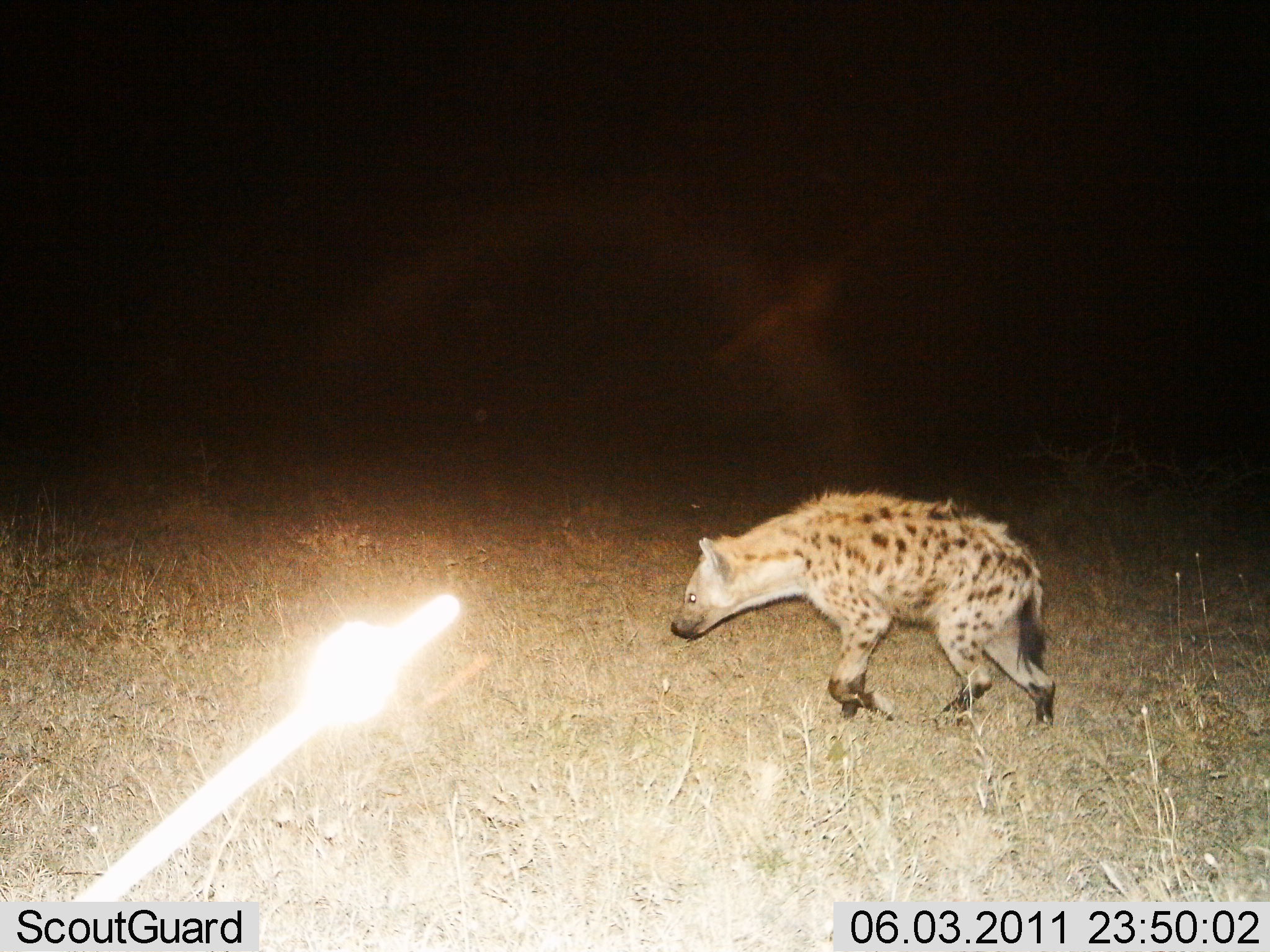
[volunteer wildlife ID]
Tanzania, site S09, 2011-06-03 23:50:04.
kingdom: Animalia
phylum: Chordata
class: Mammalia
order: Carnivora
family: Hyaenidae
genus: Crocuta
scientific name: Crocuta crocuta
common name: spotted hyena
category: hyenaspotted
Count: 1.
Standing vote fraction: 9%.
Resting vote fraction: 0%.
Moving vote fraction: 91%.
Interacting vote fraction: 0%.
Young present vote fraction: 0%.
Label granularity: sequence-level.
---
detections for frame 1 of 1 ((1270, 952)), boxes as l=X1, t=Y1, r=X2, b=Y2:
animal: l=667, t=486, r=1056, b=736